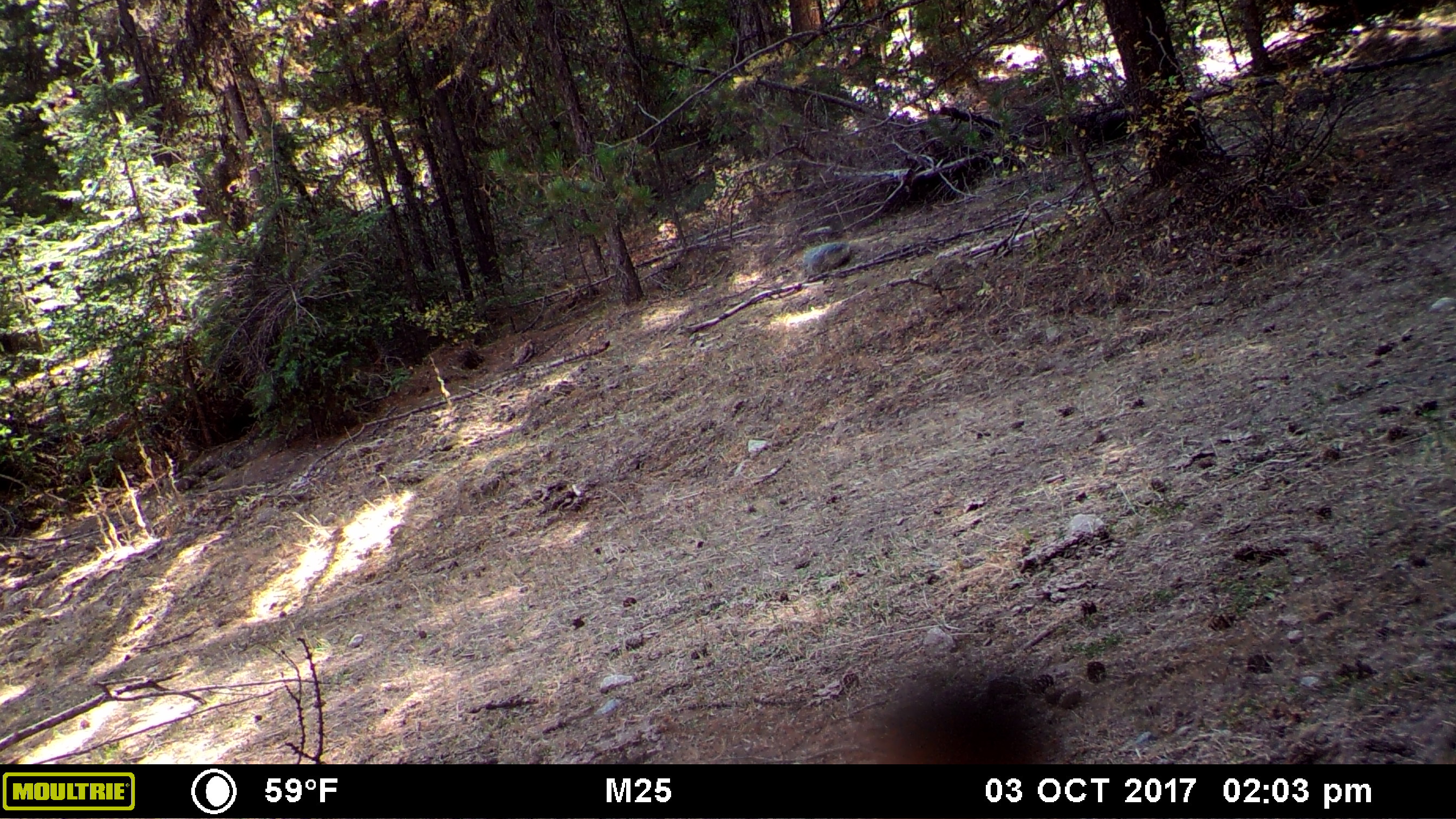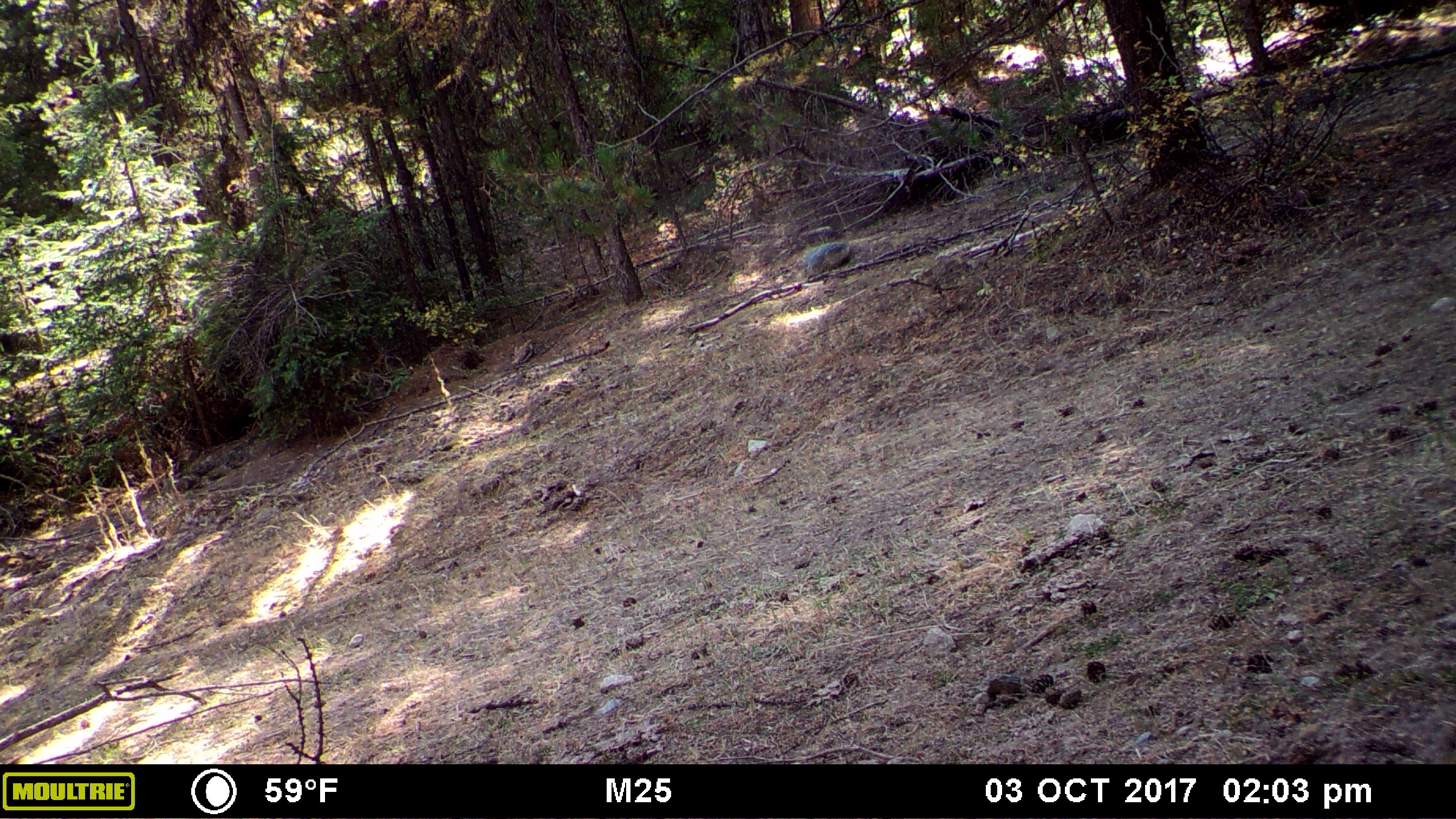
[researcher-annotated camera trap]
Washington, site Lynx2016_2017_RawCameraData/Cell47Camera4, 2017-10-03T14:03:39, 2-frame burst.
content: unidentified animal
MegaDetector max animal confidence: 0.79